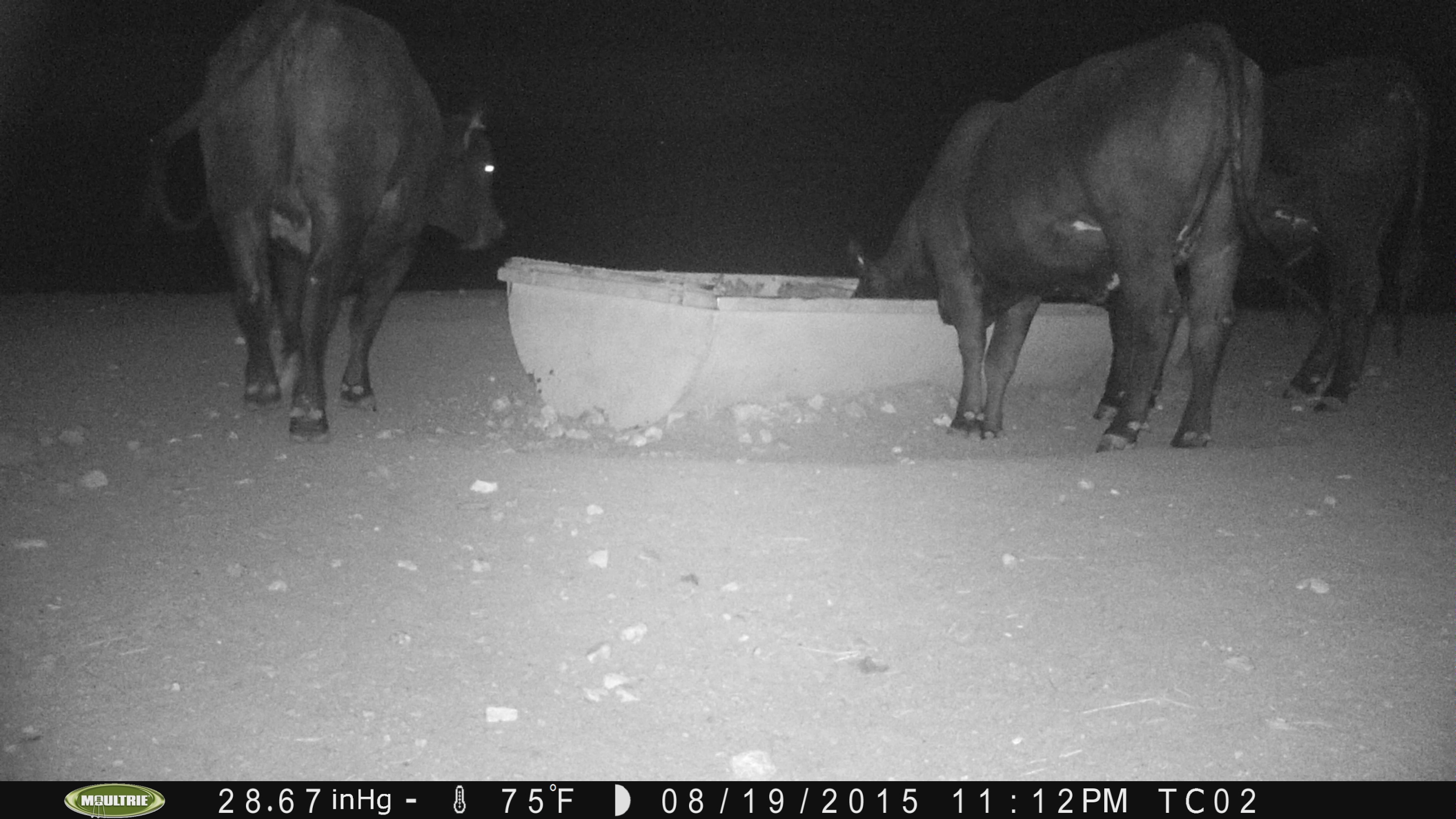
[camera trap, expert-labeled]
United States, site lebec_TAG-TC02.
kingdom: Animalia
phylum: Chordata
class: Mammalia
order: Artiodactyla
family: Bovidae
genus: Bos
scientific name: Bos taurus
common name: domestic cow